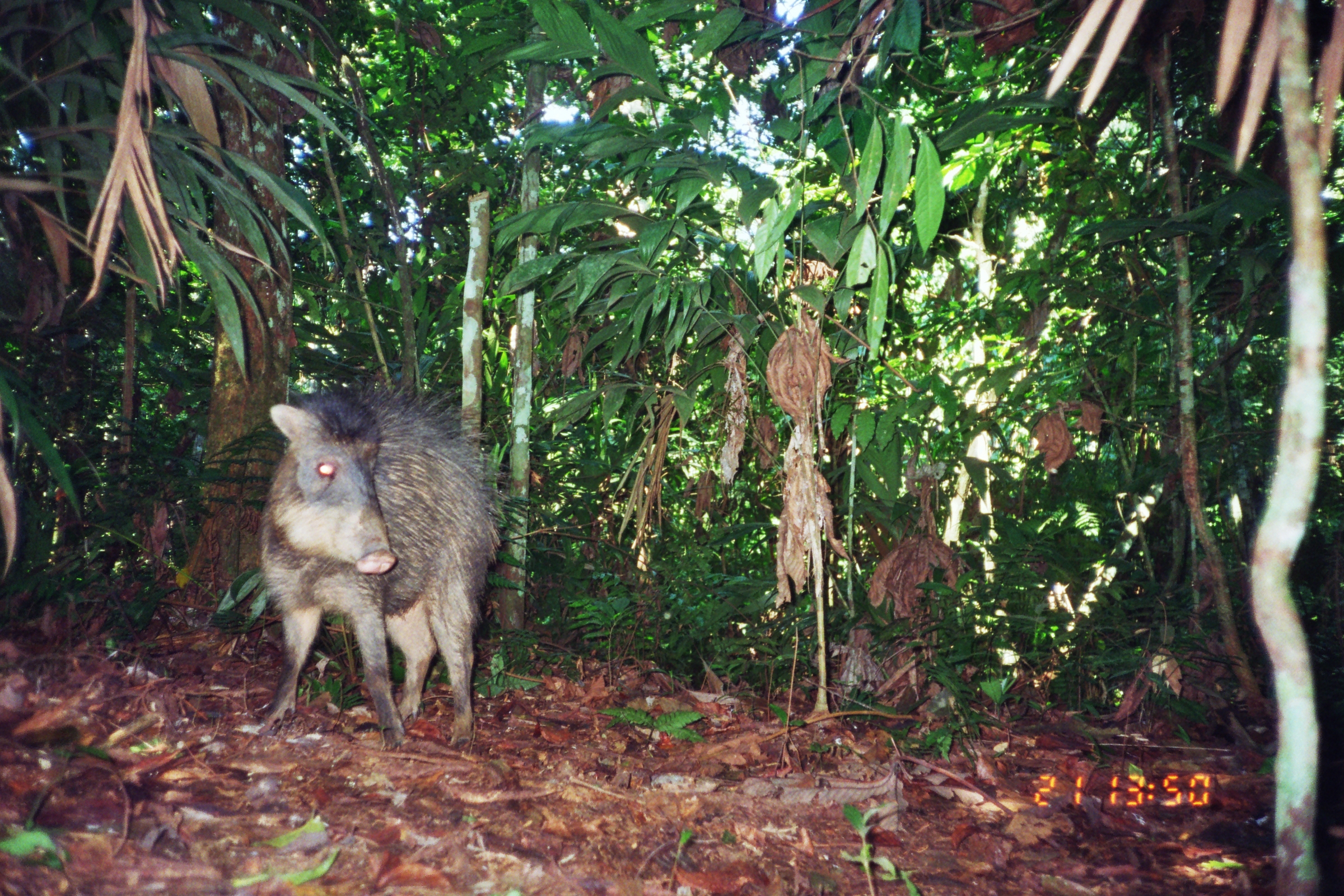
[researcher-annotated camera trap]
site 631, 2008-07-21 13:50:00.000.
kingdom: Animalia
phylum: Chordata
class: Mammalia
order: Artiodactyla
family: Tayassuidae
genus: Tayassu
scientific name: Tayassu pecari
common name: white-lipped peccary